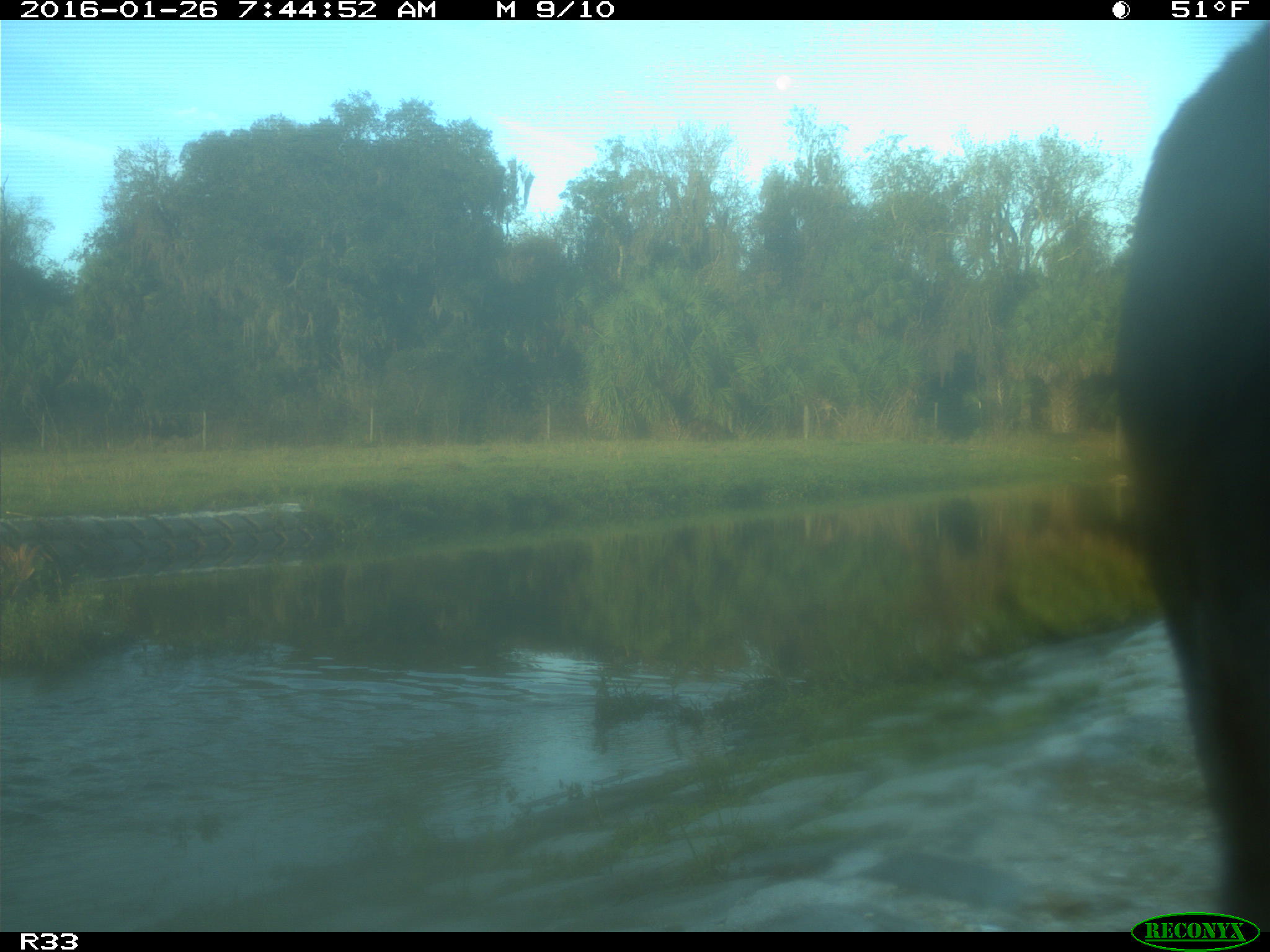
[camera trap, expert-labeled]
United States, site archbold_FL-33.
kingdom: Animalia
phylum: Chordata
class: Mammalia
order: Artiodactyla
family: Bovidae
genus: Bos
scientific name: Bos taurus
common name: domestic cow